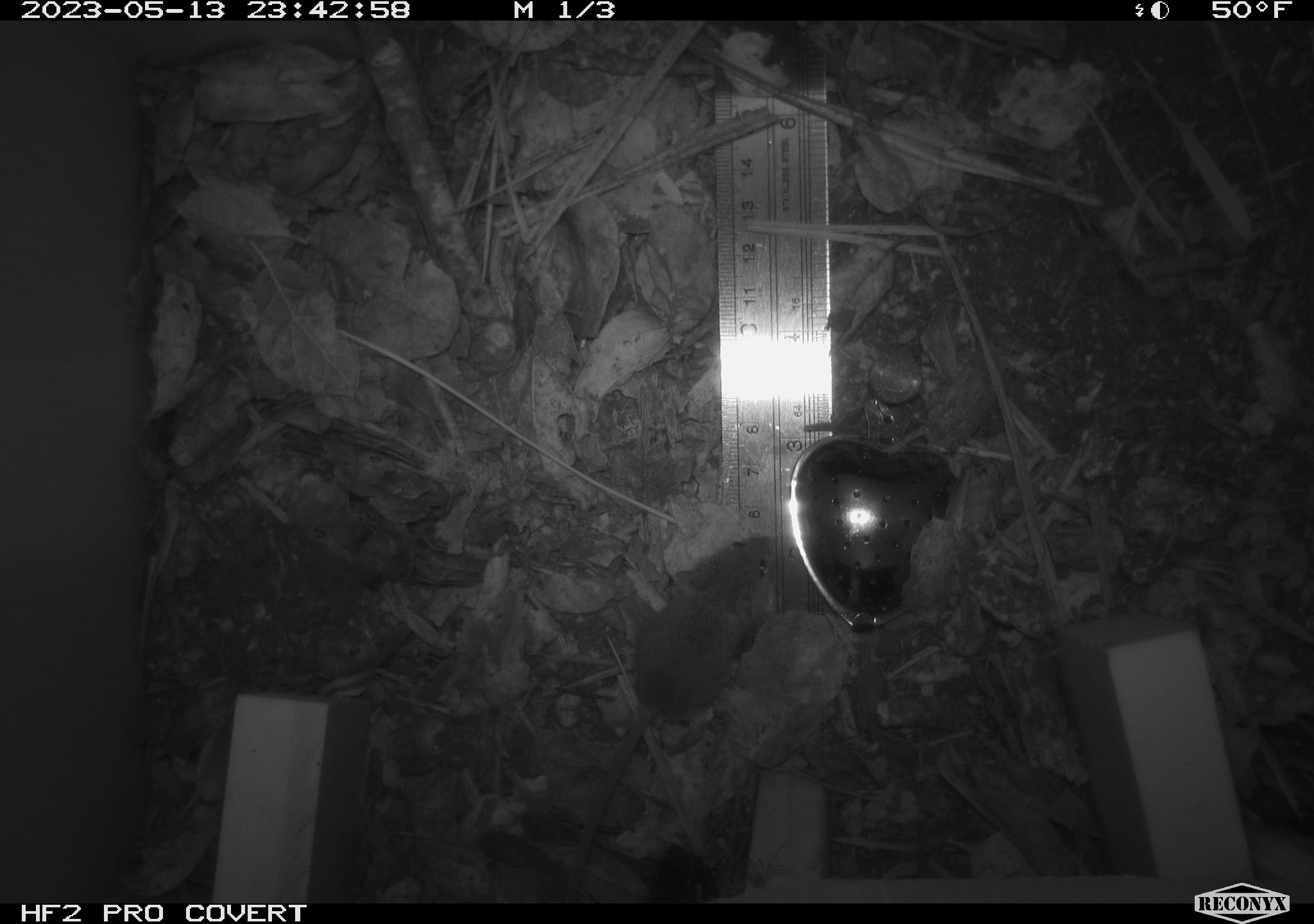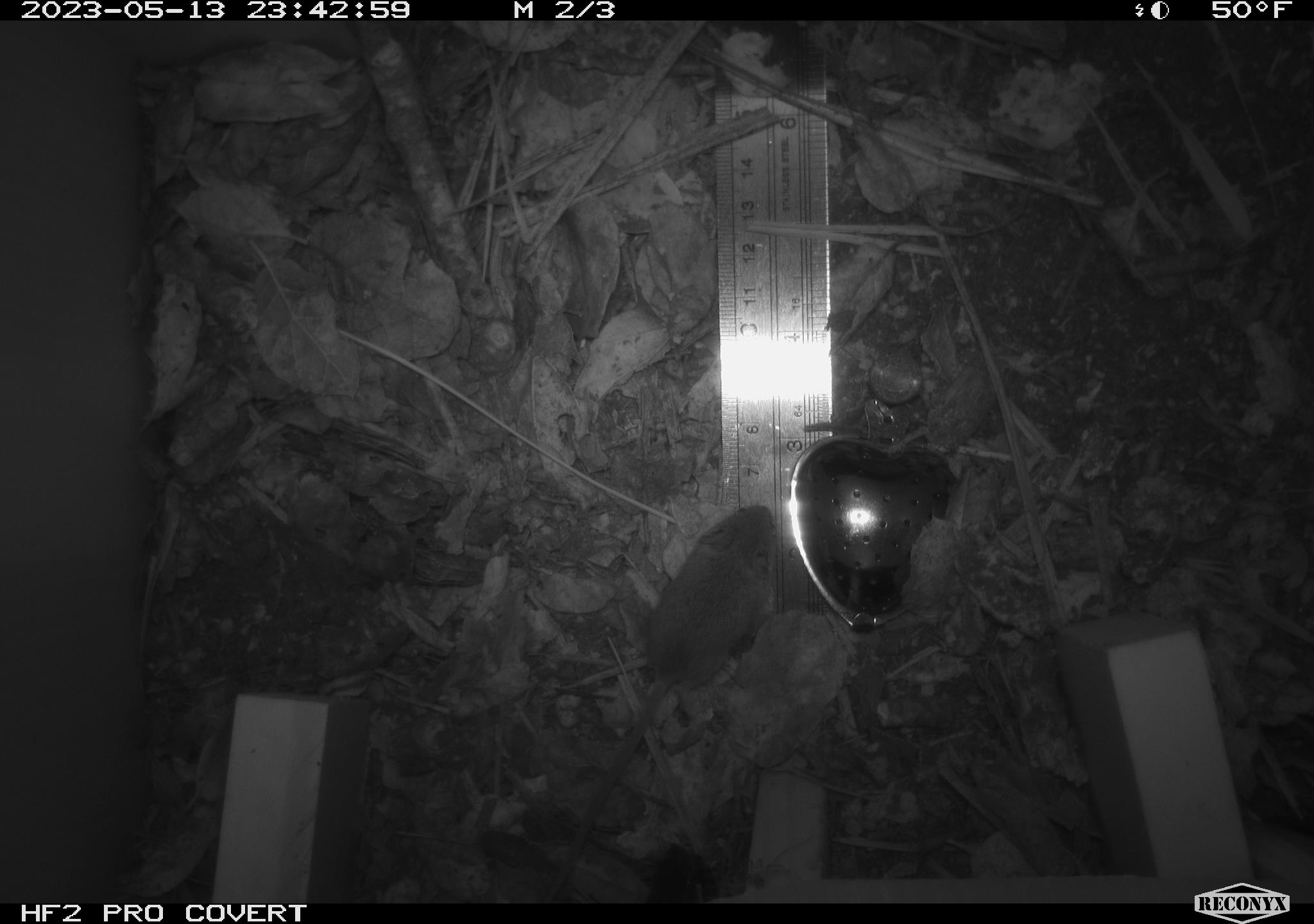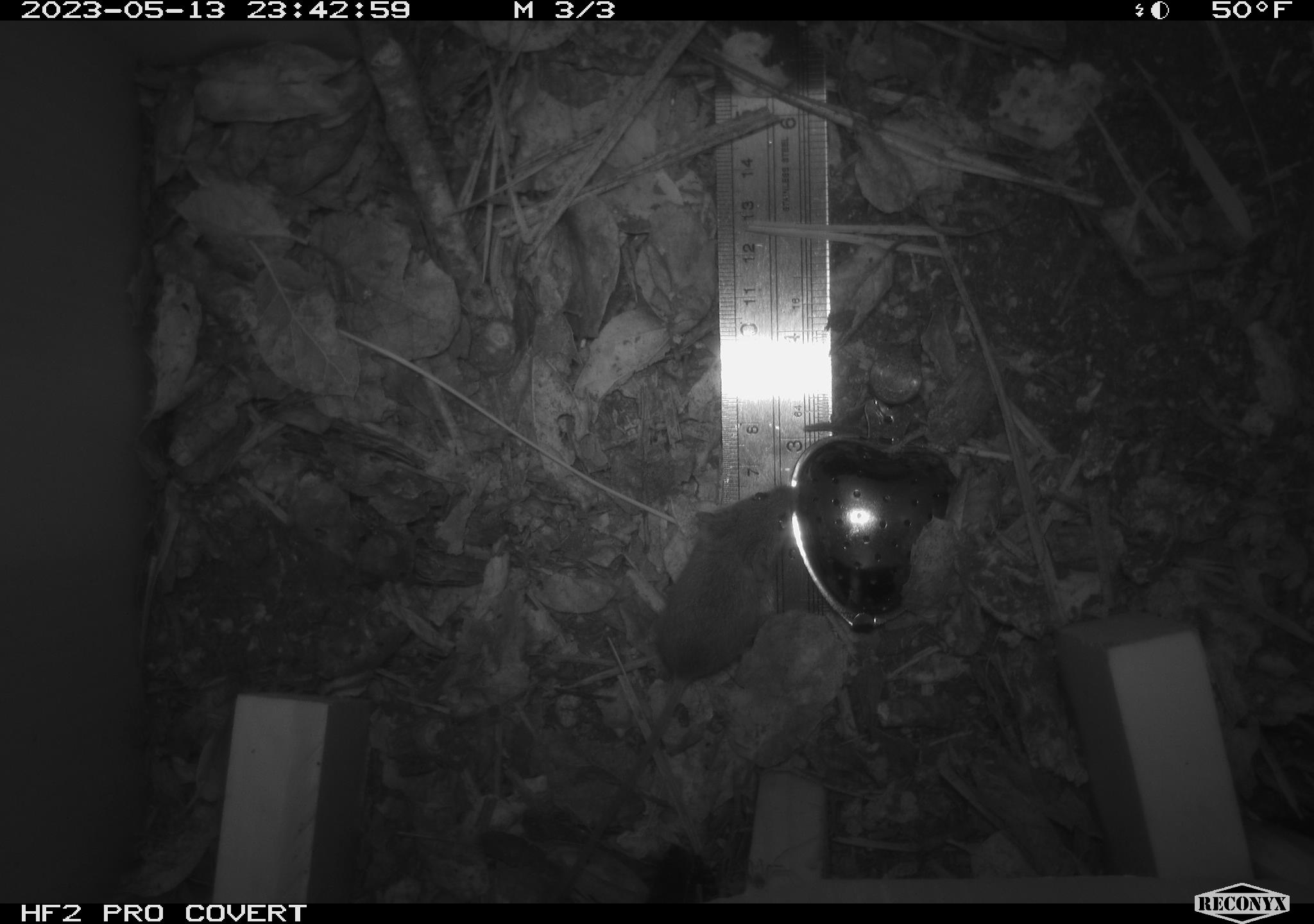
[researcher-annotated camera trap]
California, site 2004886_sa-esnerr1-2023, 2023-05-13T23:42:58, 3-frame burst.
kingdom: Animalia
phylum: Chordata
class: Mammalia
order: Rodentia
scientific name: Rodentia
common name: rodent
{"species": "rodent (Rodentia)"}